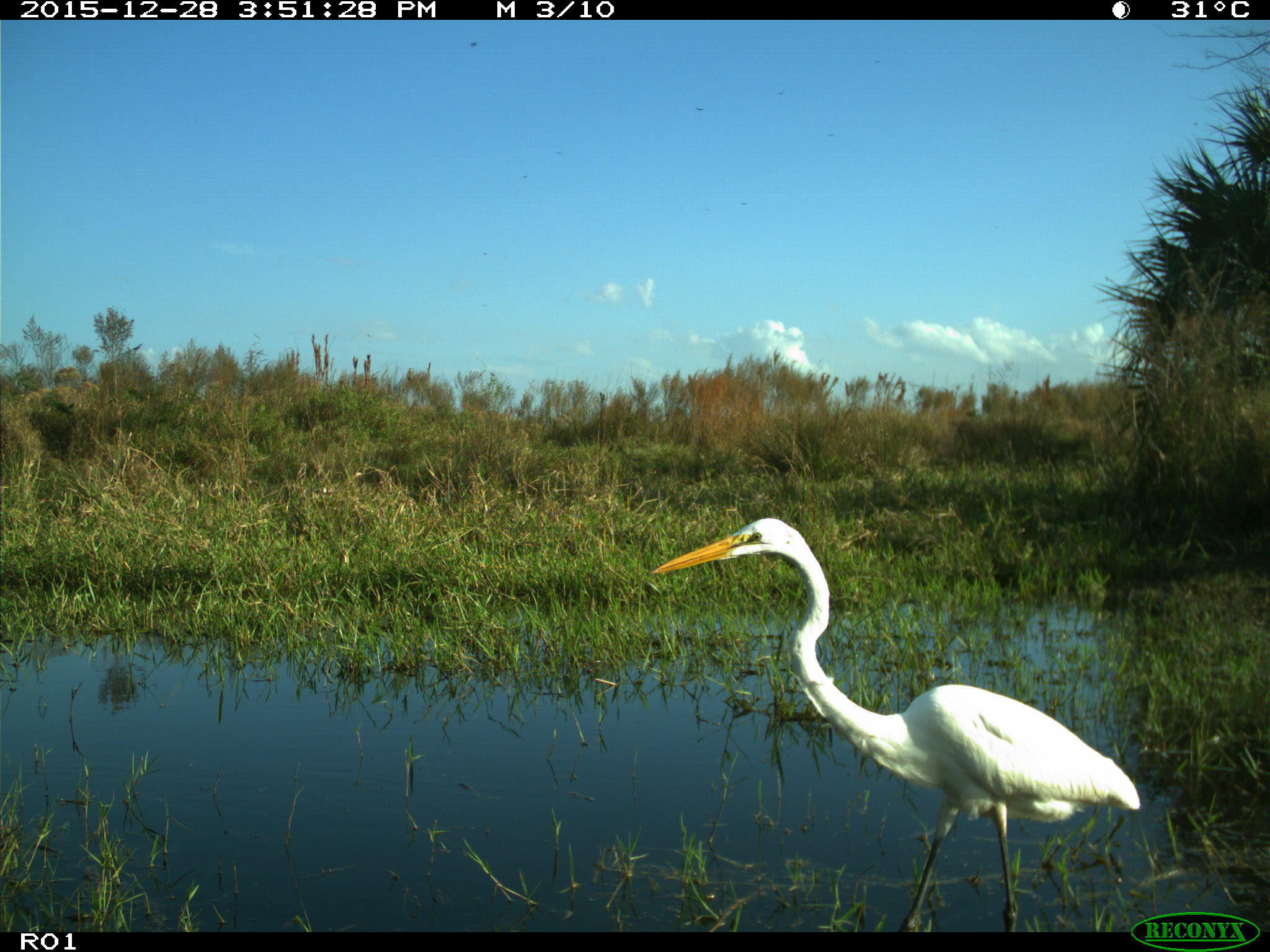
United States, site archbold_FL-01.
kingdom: Animalia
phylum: Chordata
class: Aves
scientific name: Aves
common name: birds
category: unidentified bird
Unidentified bird (birds) (Aves).